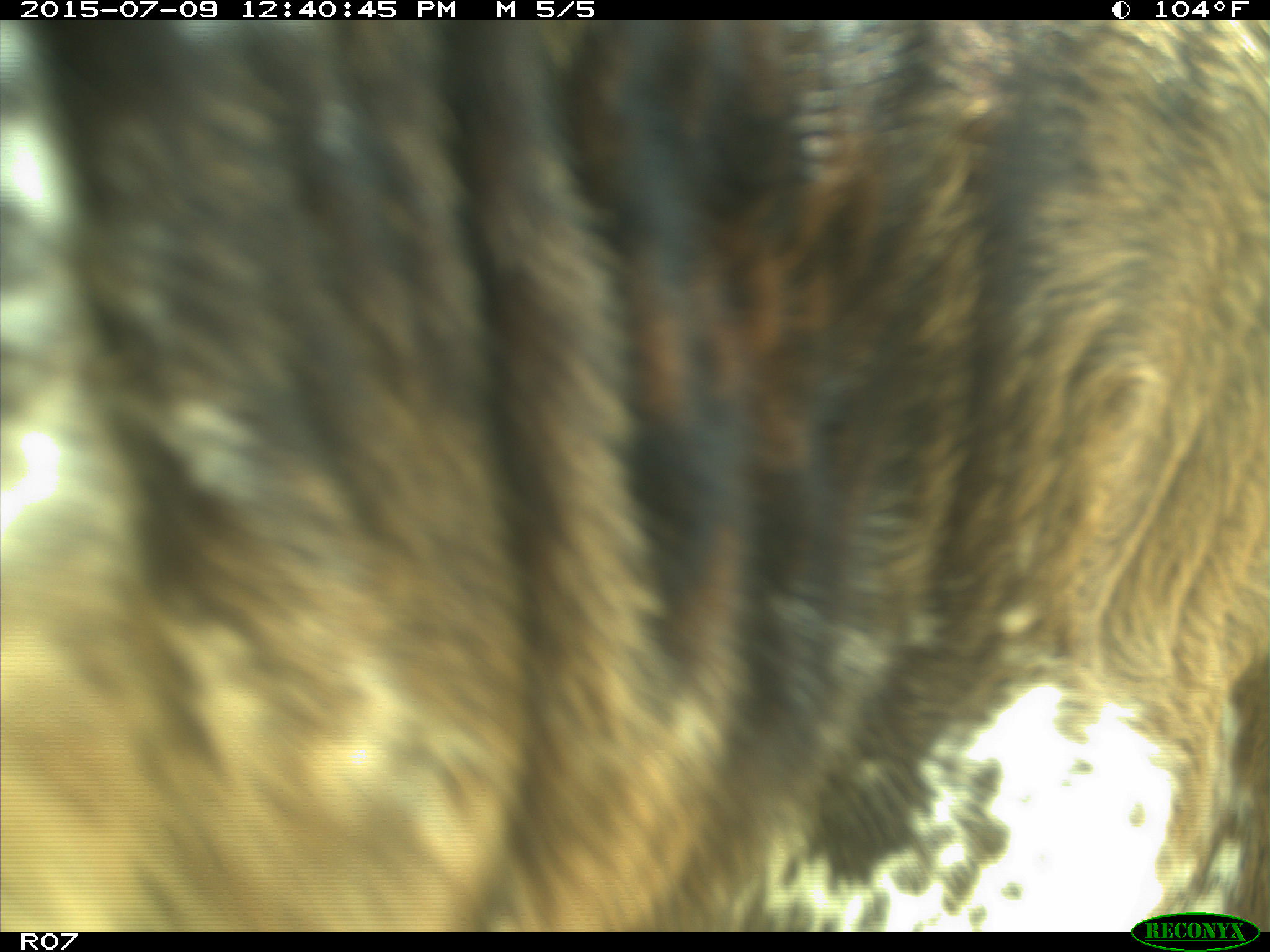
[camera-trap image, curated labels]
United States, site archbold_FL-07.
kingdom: Animalia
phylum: Chordata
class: Mammalia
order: Artiodactyla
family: Bovidae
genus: Bos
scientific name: Bos taurus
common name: domestic cow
Bos taurus (domestic cow).